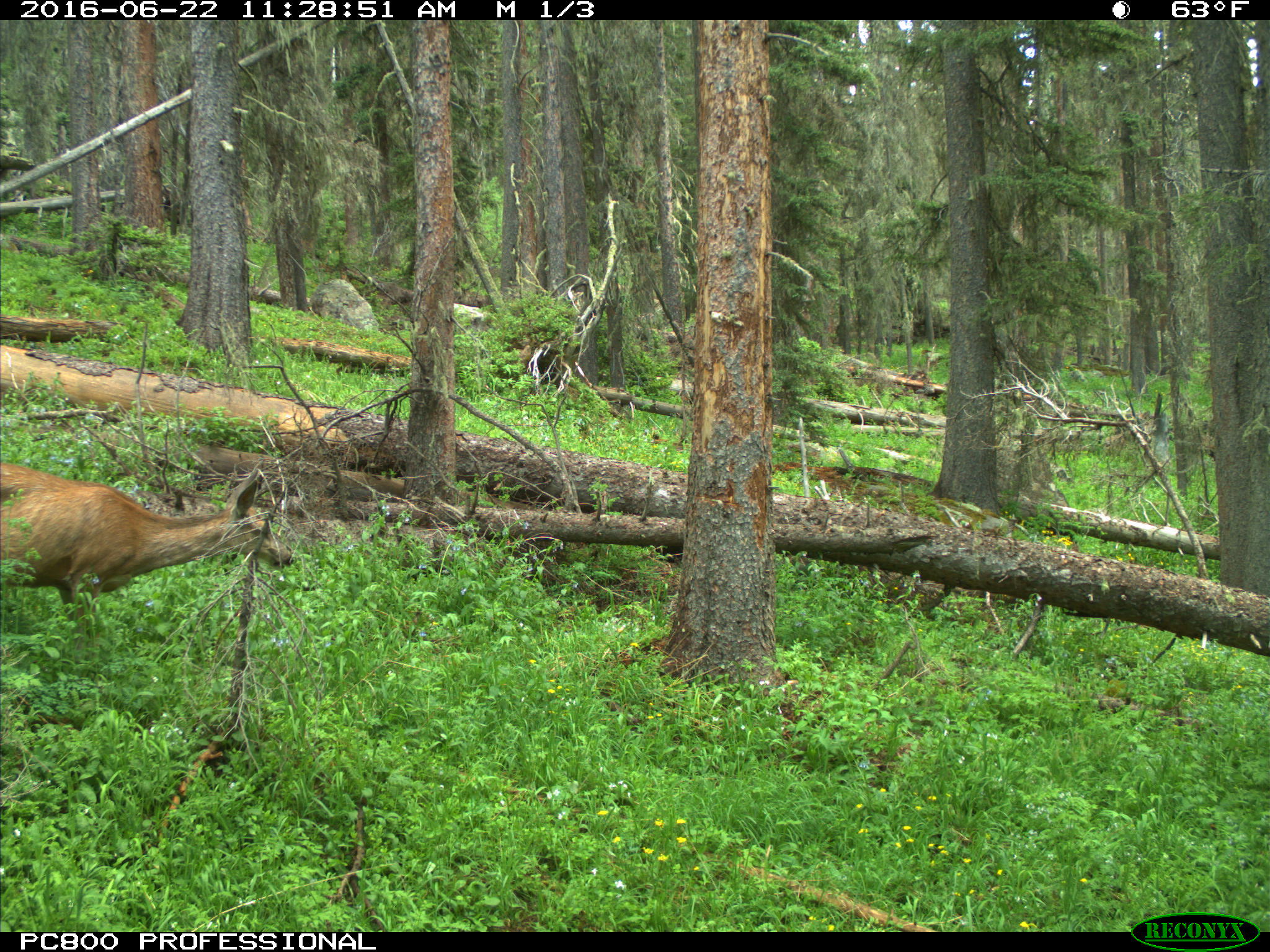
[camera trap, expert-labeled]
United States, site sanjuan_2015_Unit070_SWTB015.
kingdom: Animalia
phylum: Chordata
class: Mammalia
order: Artiodactyla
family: Cervidae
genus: Odocoileus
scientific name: Odocoileus hemionus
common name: mule deer